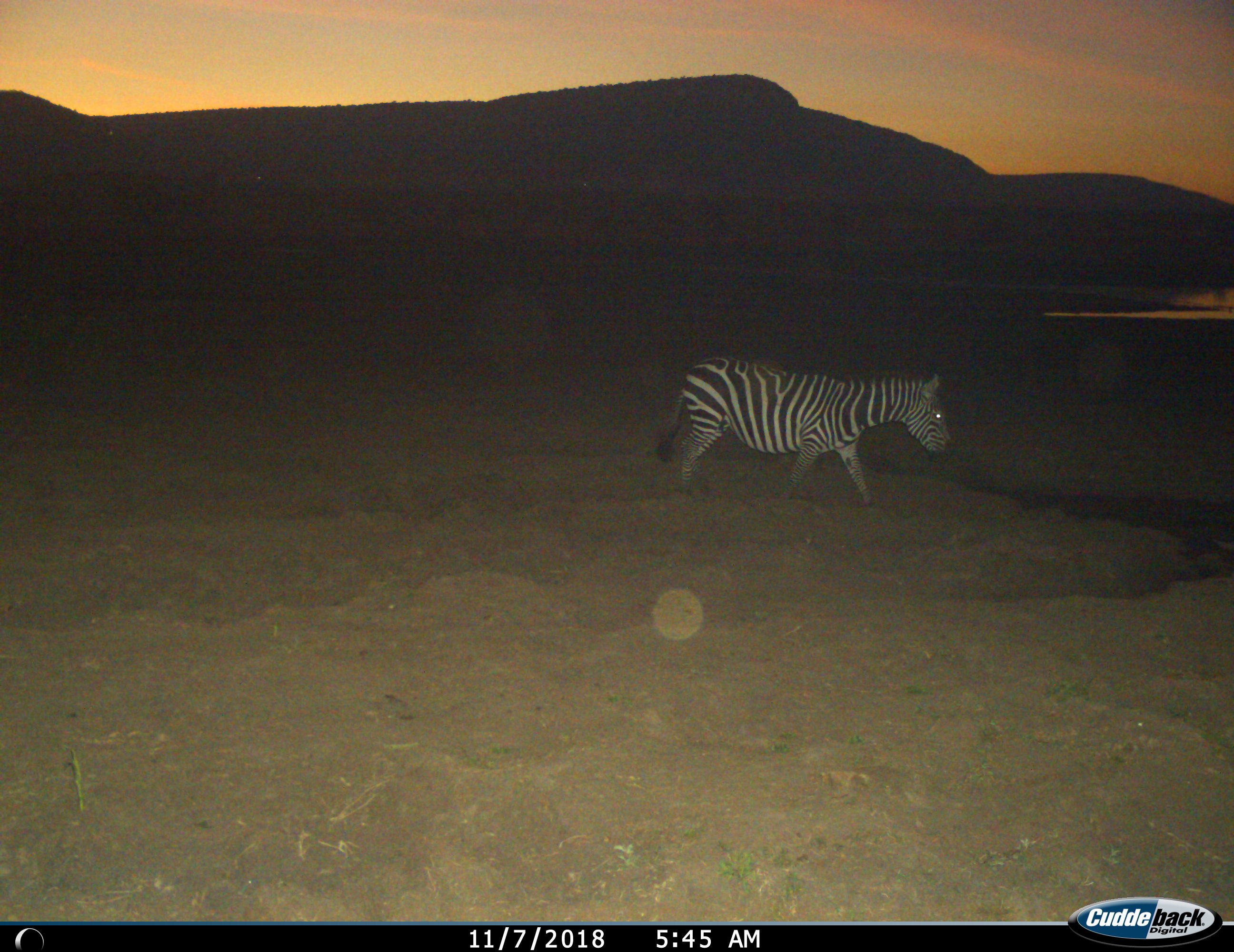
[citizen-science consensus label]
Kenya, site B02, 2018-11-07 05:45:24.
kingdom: Animalia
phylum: Chordata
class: Mammalia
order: Perissodactyla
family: Equidae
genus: Equus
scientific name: Equus quagga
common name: plains zebra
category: zebra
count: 1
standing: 0%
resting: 0%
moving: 100%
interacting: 0%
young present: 0%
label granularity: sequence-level